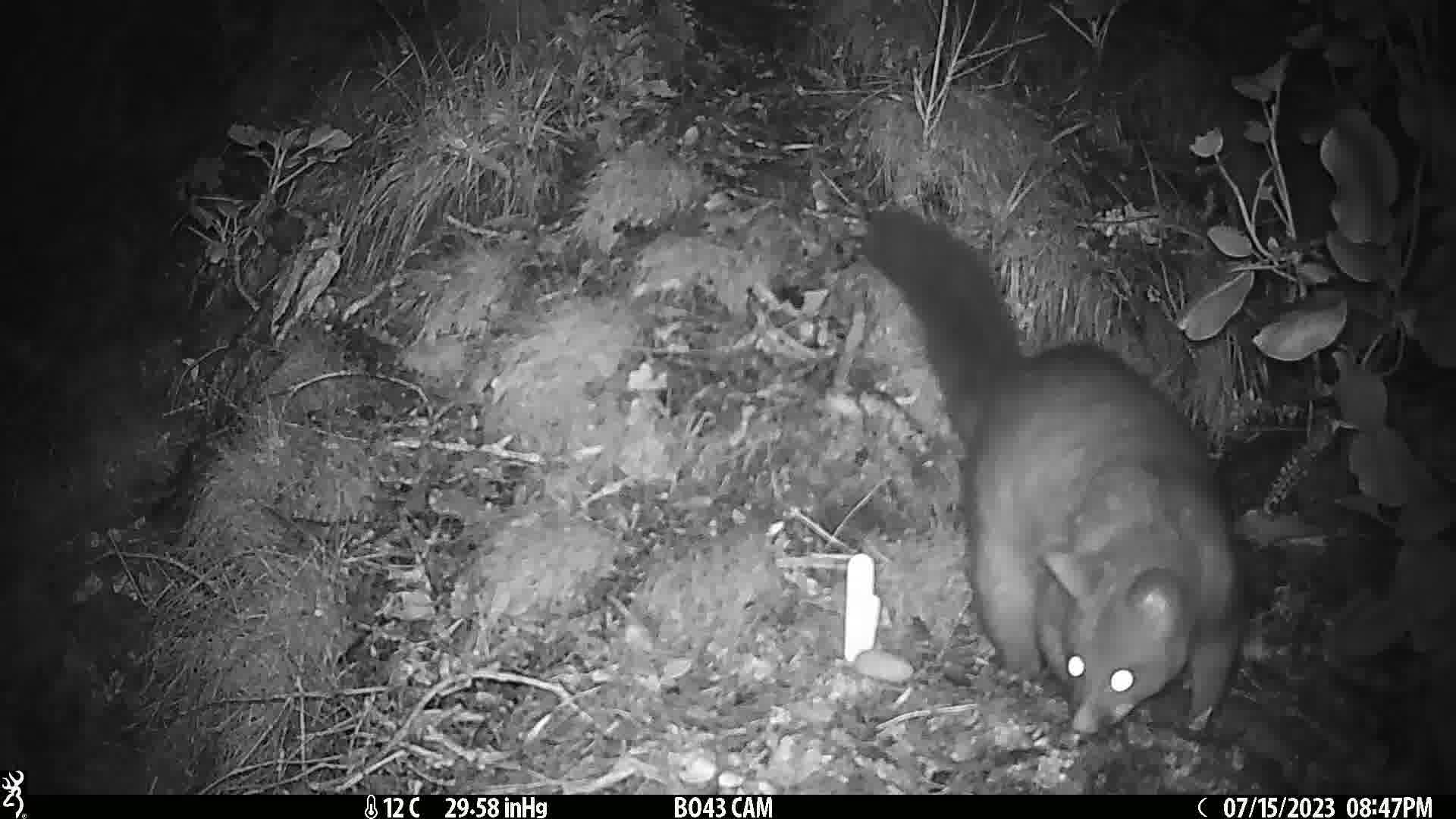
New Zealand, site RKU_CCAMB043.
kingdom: Animalia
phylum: Chordata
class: Mammalia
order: Diprotodontia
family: Phalangeridae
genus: Trichosurus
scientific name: Trichosurus vulpecula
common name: common brushtail possum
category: possum